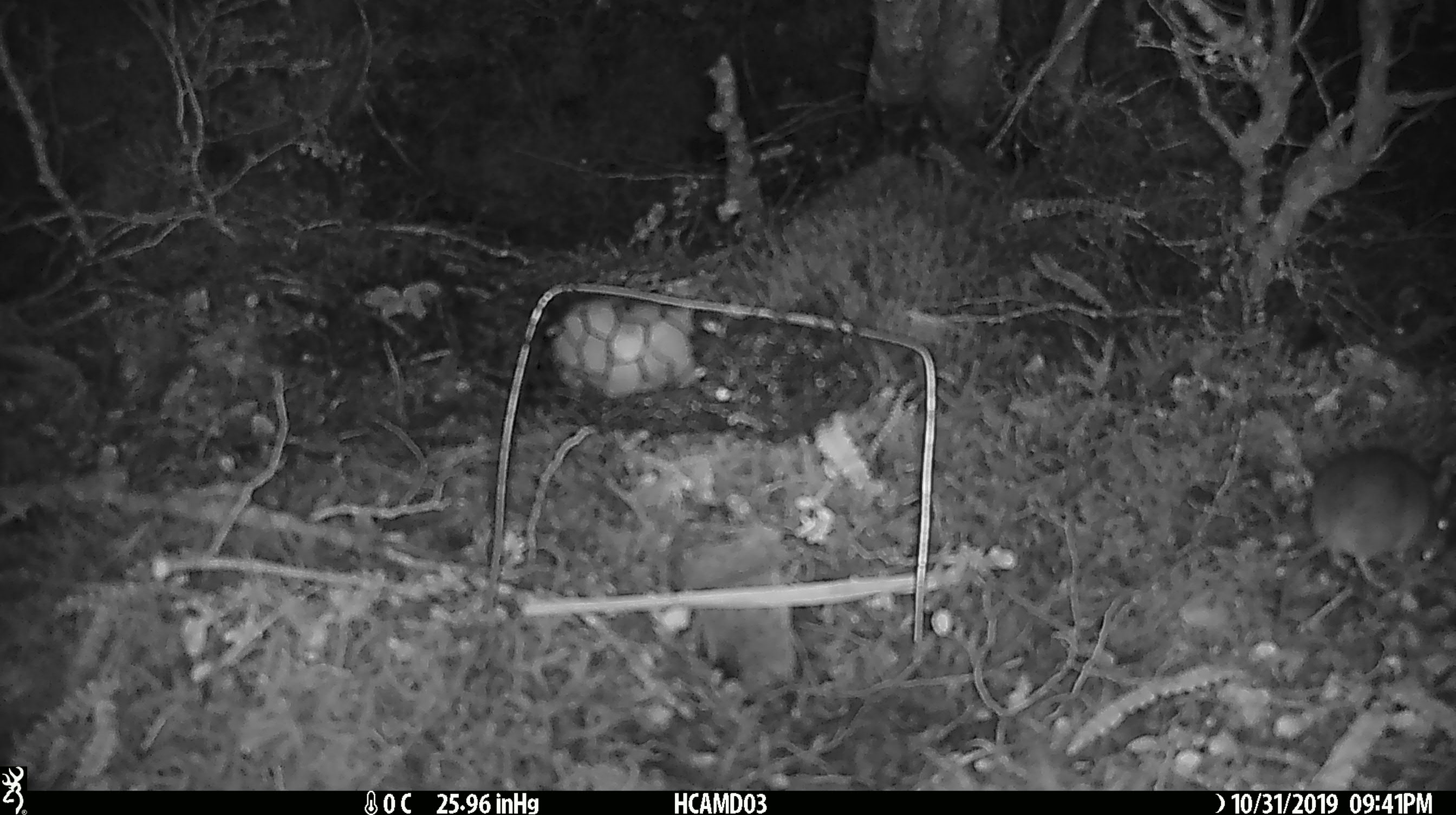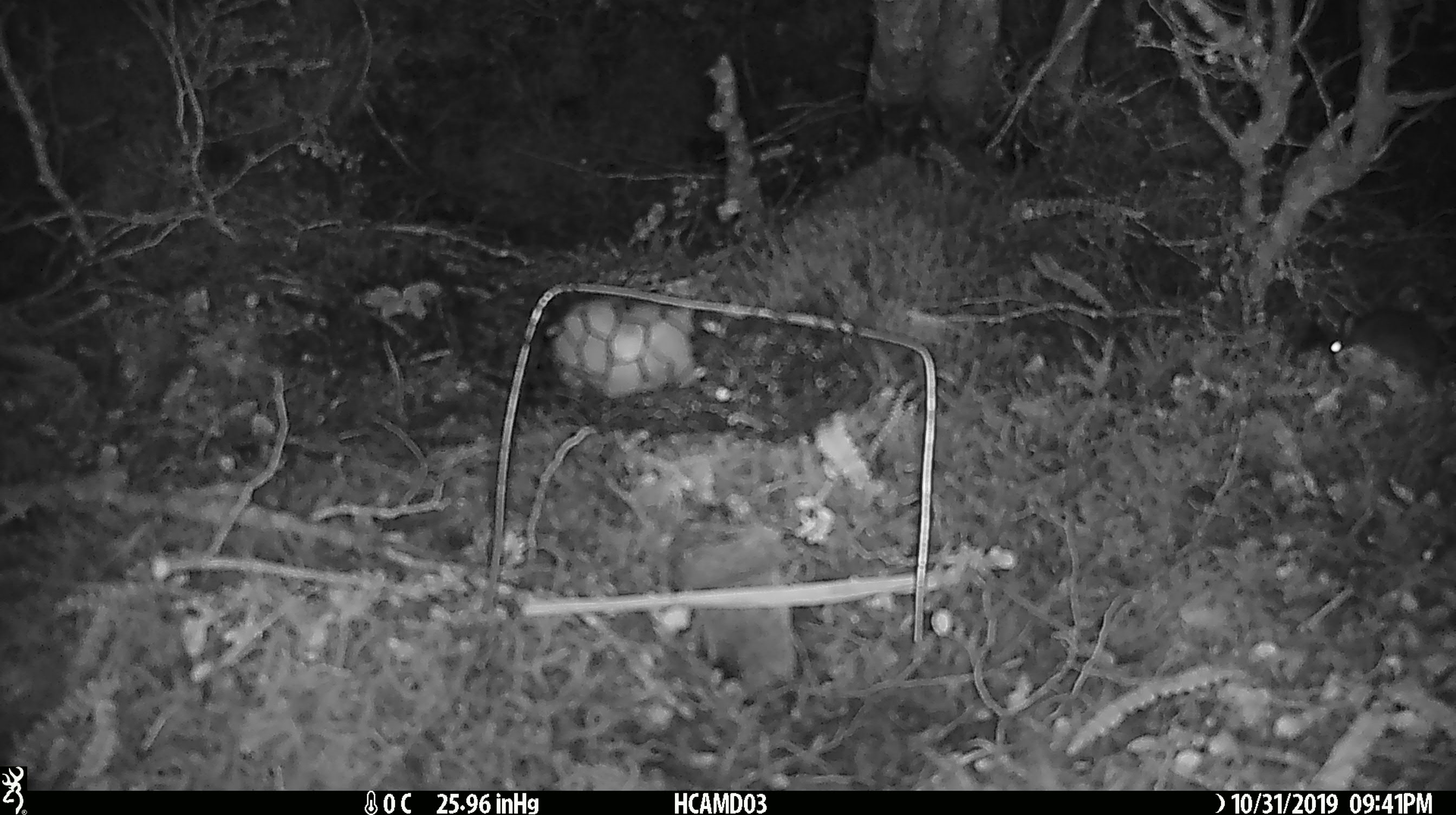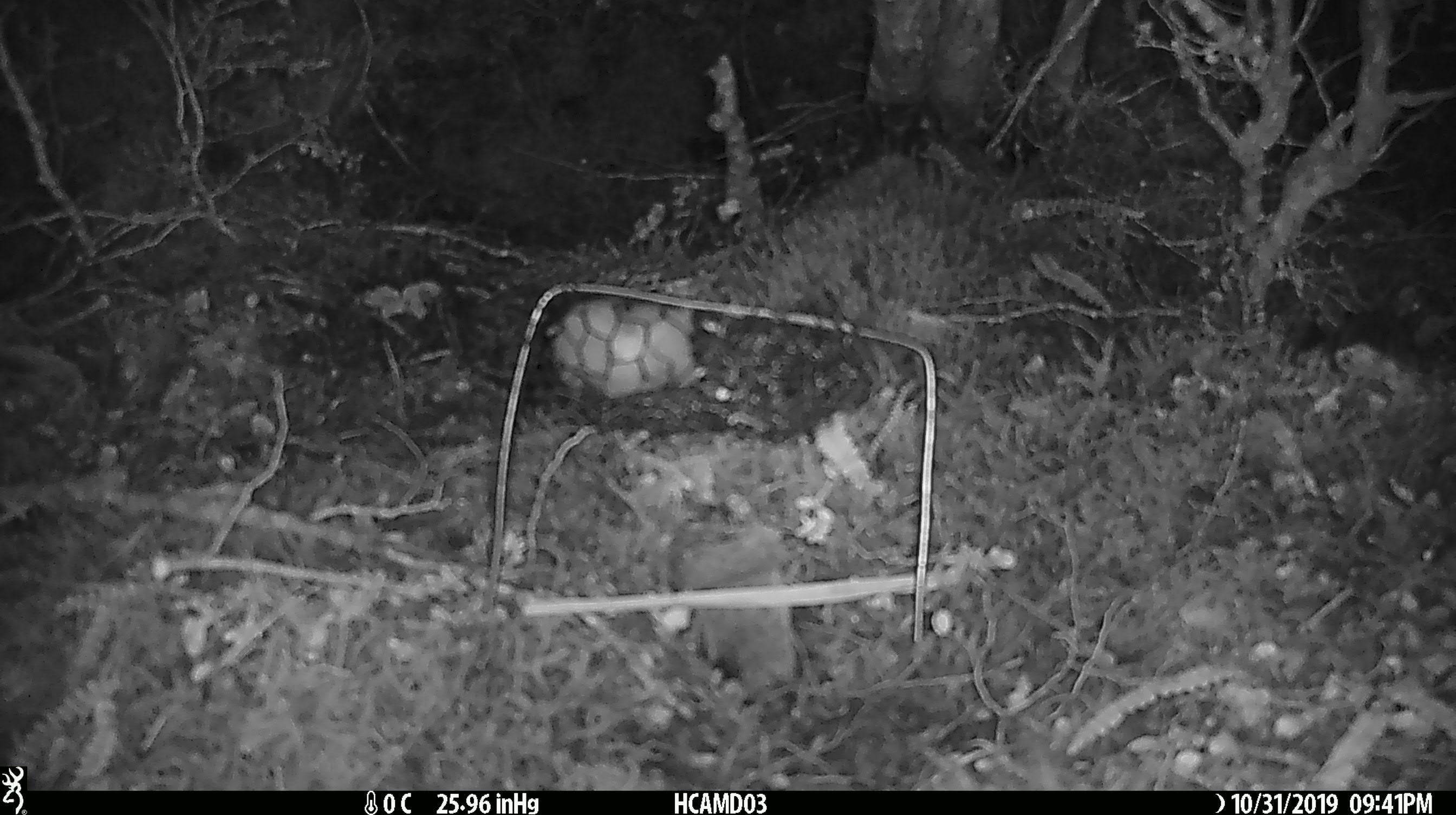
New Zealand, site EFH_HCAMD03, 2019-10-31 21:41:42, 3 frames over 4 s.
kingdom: Animalia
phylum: Chordata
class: Mammalia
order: Rodentia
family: Muridae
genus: Mus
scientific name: Mus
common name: mouse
Mouse (Mus).